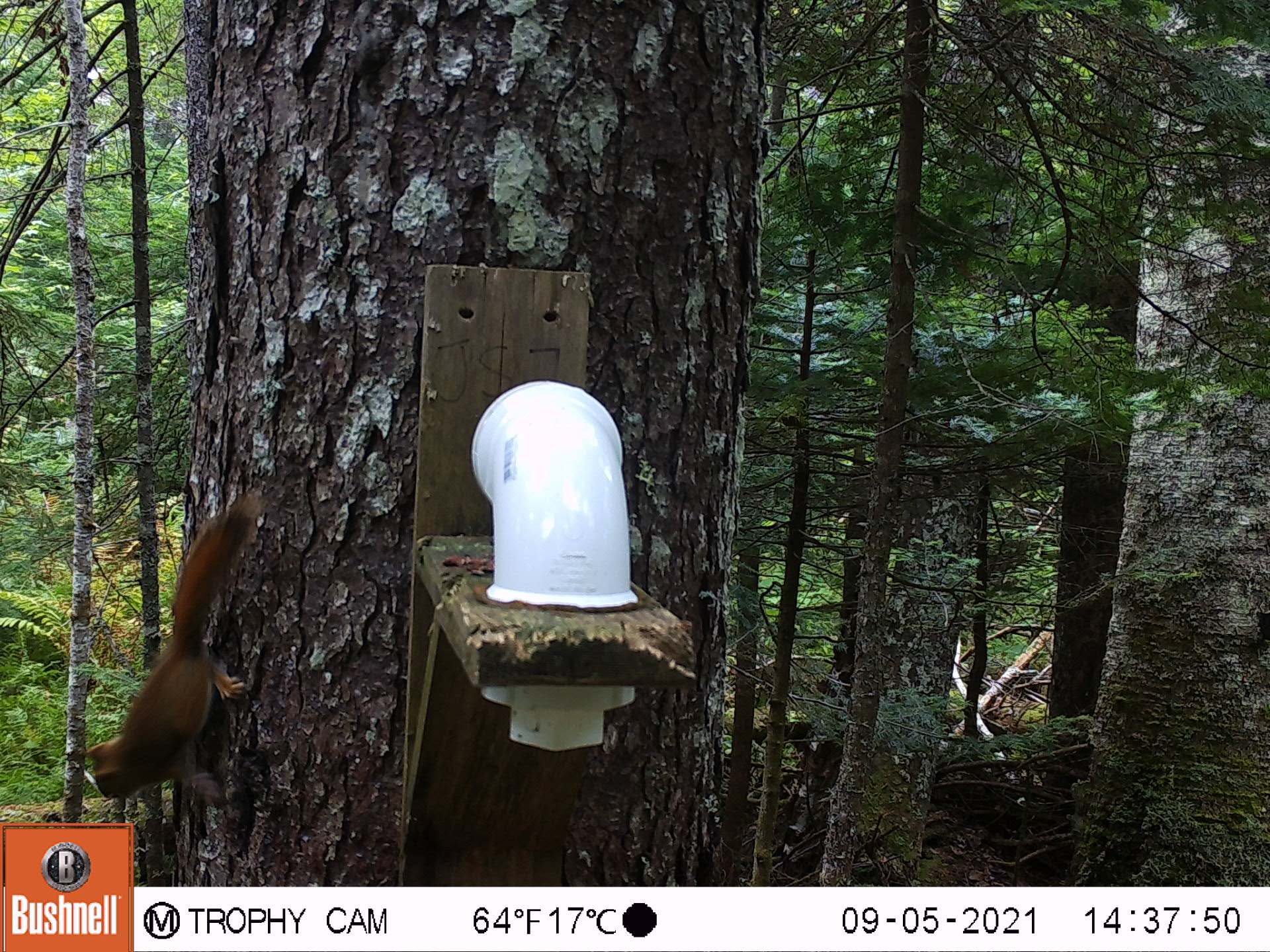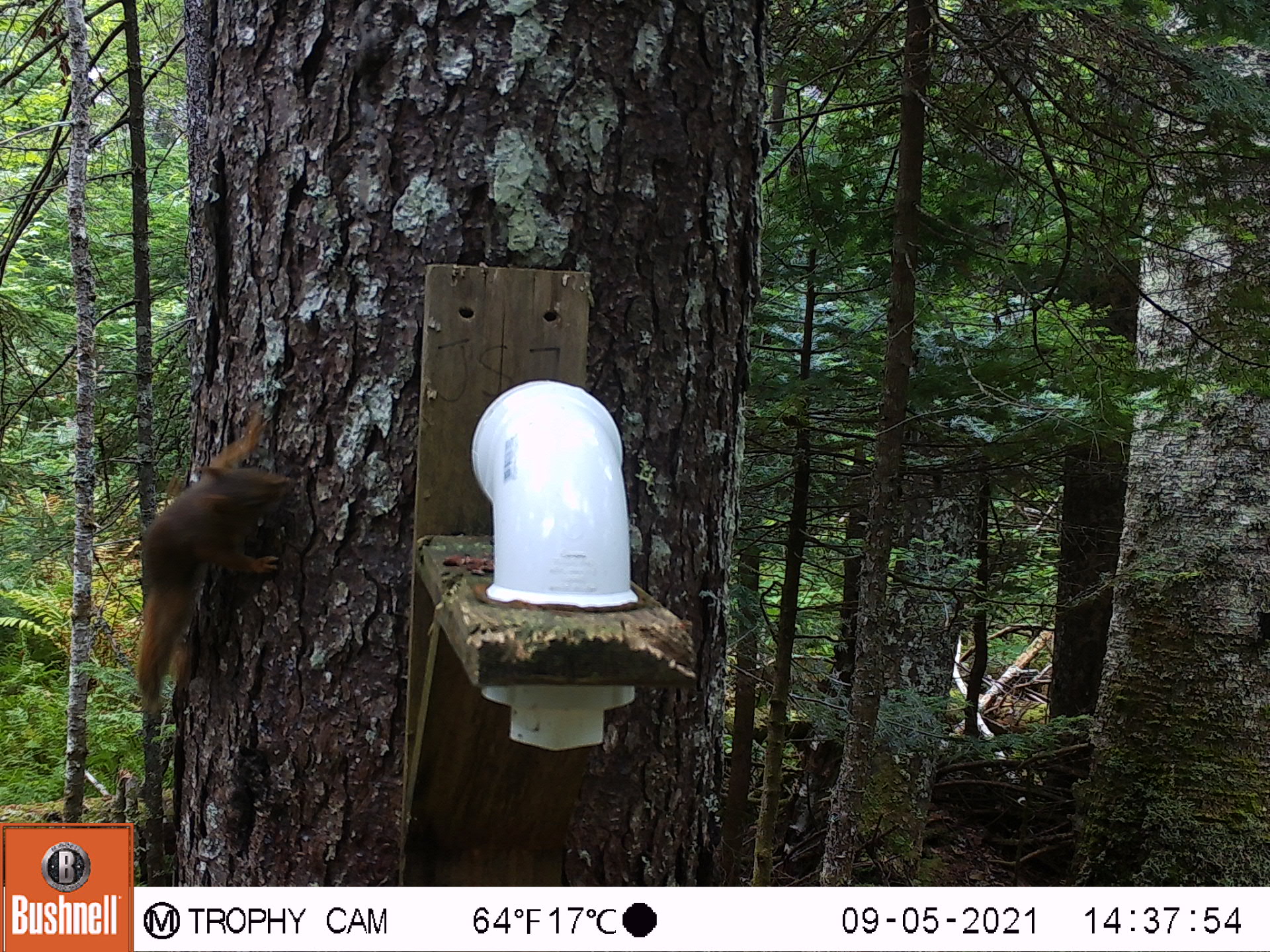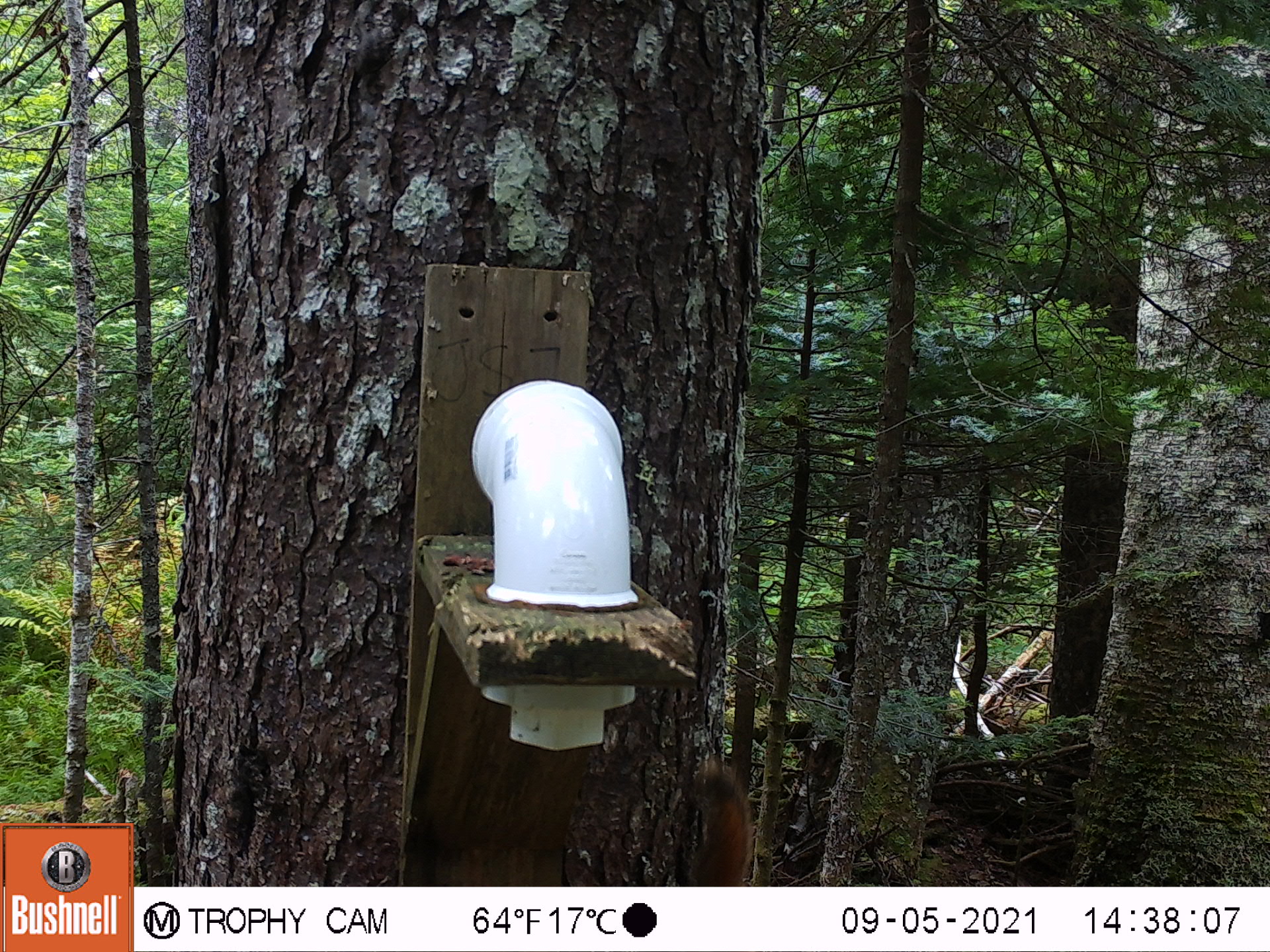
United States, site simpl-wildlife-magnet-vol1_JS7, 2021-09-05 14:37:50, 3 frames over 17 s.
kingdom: Animalia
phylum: Chordata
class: Mammalia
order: Rodentia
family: Sciuridae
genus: Tamiasciurus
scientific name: Tamiasciurus hudsonicus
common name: red squirrel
Red squirrel (Tamiasciurus hudsonicus).